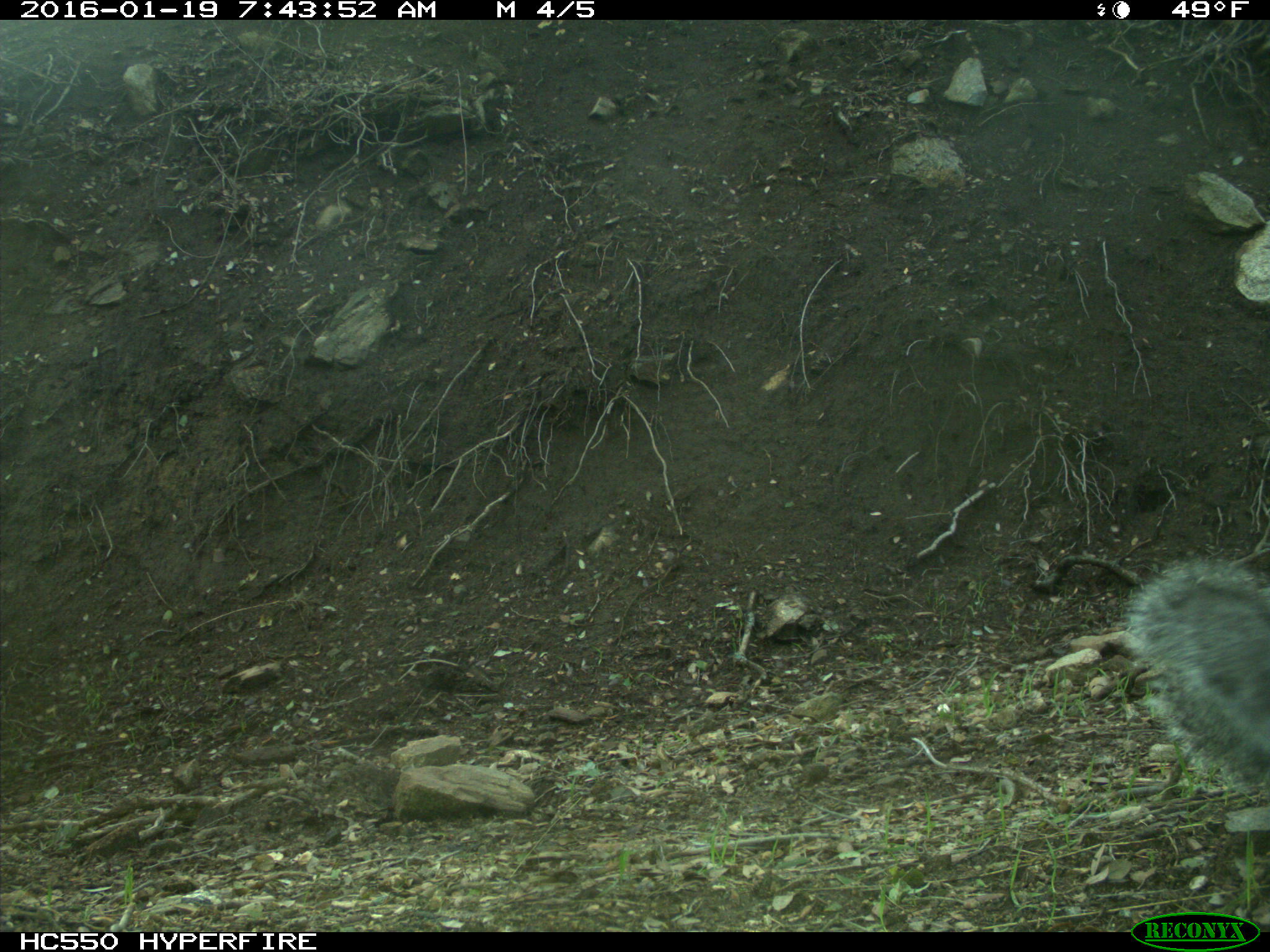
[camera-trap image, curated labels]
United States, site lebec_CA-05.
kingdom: Animalia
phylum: Chordata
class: Mammalia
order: Rodentia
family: Sciuridae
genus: Sciurus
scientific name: Sciurus carolinensis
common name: eastern gray squirrel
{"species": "Sciurus carolinensis (eastern gray squirrel)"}